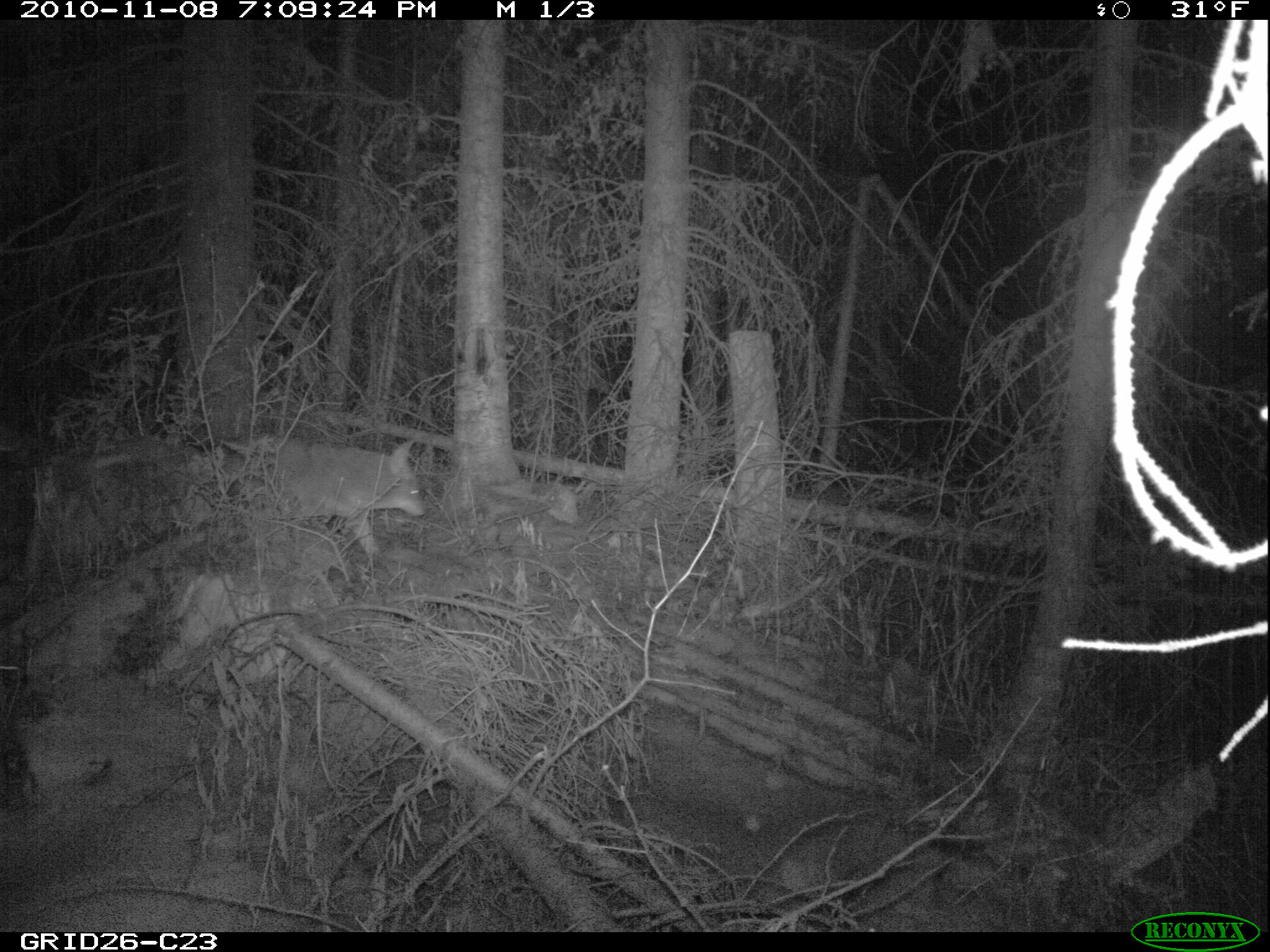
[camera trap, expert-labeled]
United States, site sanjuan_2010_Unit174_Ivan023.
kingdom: Animalia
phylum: Chordata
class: Mammalia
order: Carnivora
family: Canidae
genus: Canis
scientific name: Canis latrans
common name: coyote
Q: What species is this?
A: Canis latrans (coyote).